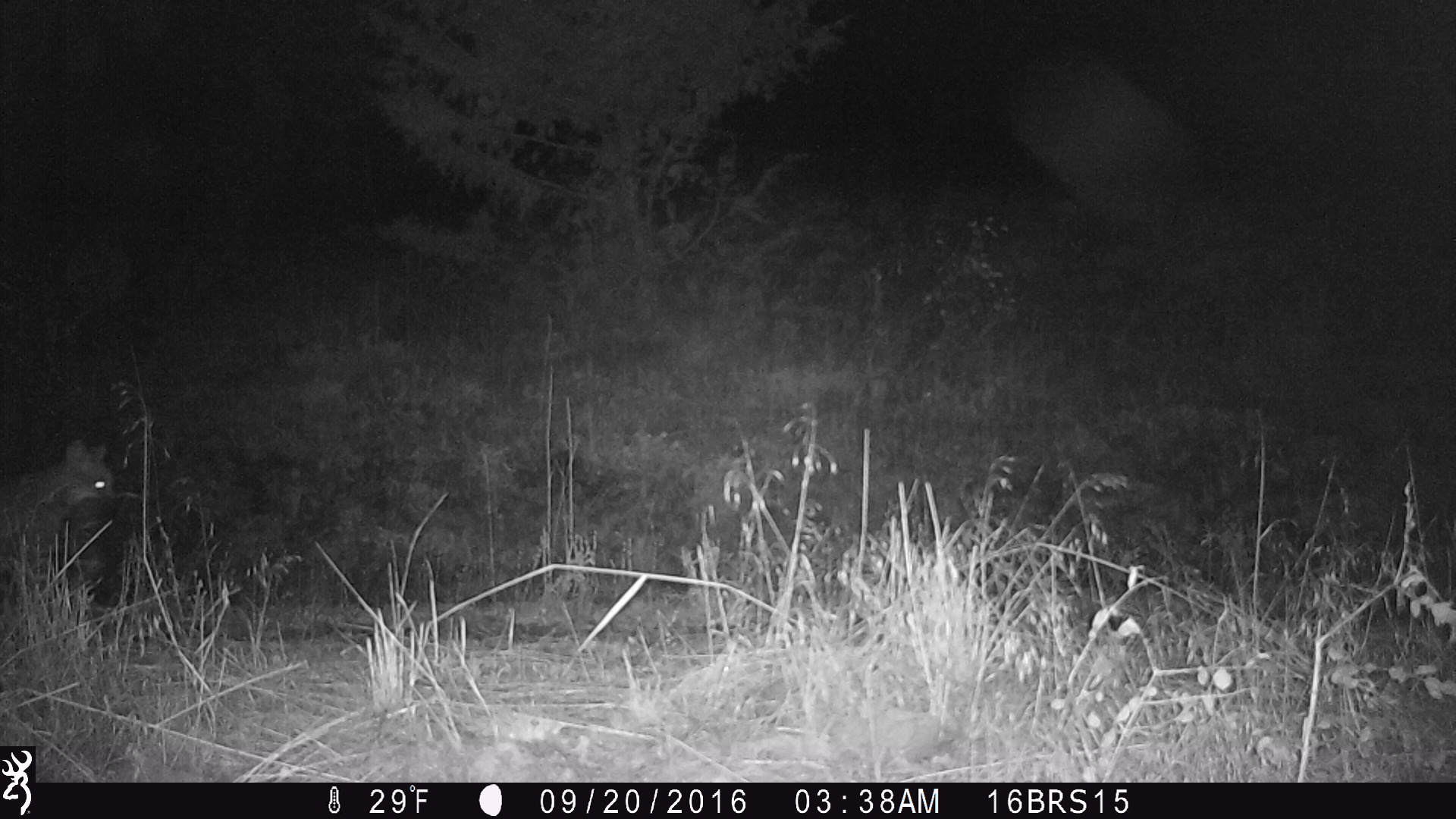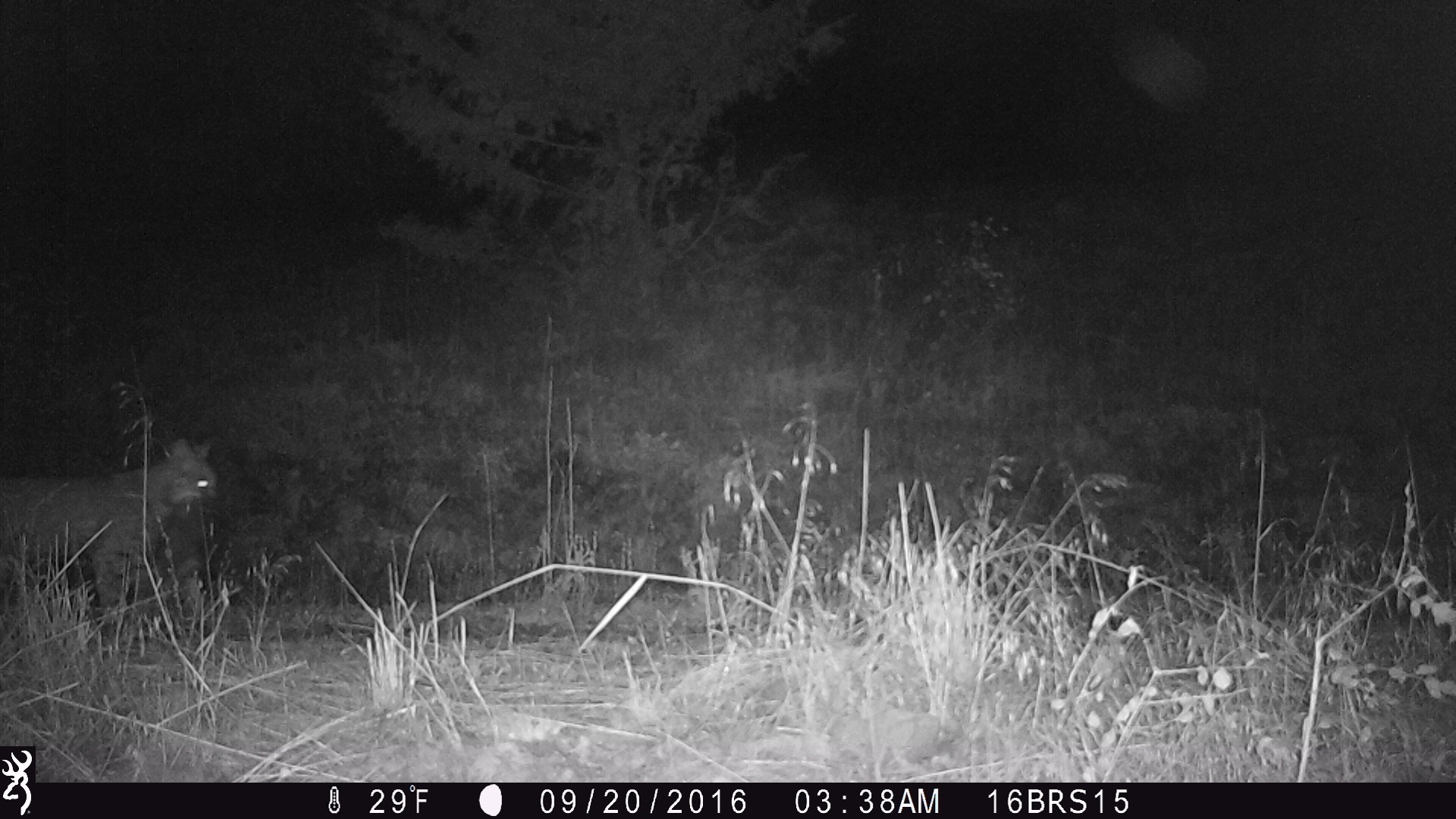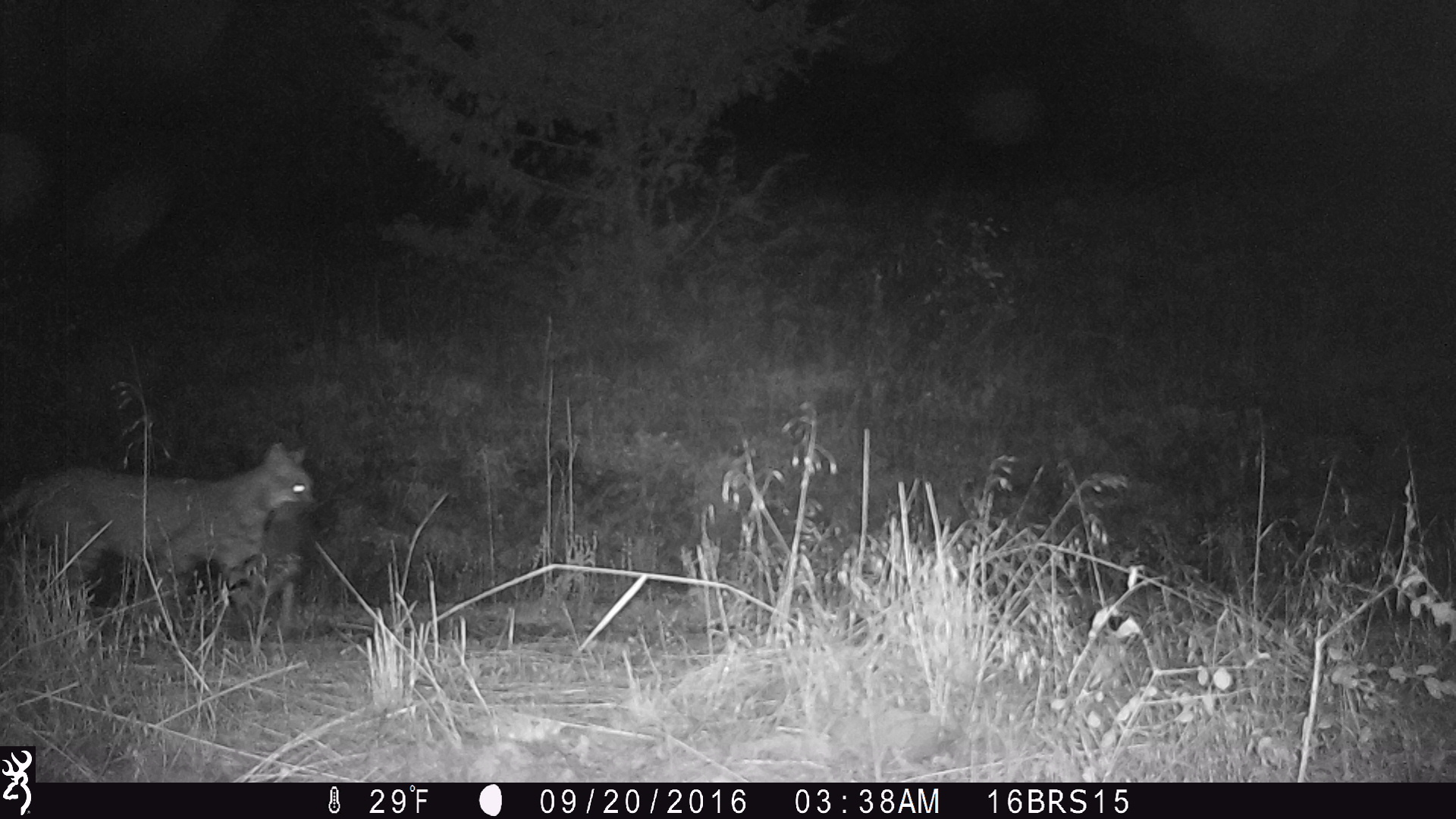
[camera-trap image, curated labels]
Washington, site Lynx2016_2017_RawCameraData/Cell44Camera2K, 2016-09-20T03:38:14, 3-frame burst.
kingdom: Animalia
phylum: Chordata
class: Mammalia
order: Carnivora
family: Felidae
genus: Lynx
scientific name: Lynx rufus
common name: bobcat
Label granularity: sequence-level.